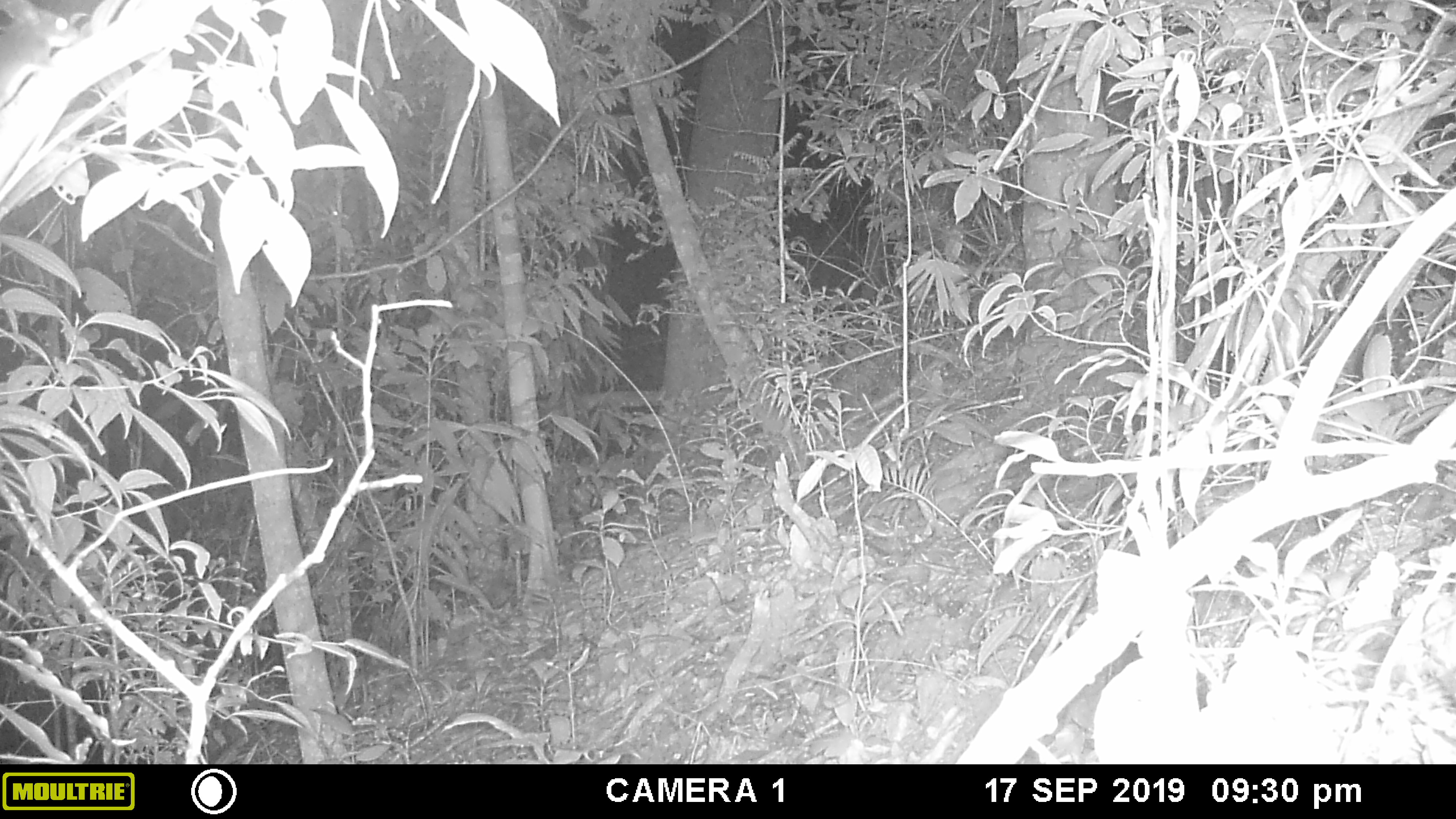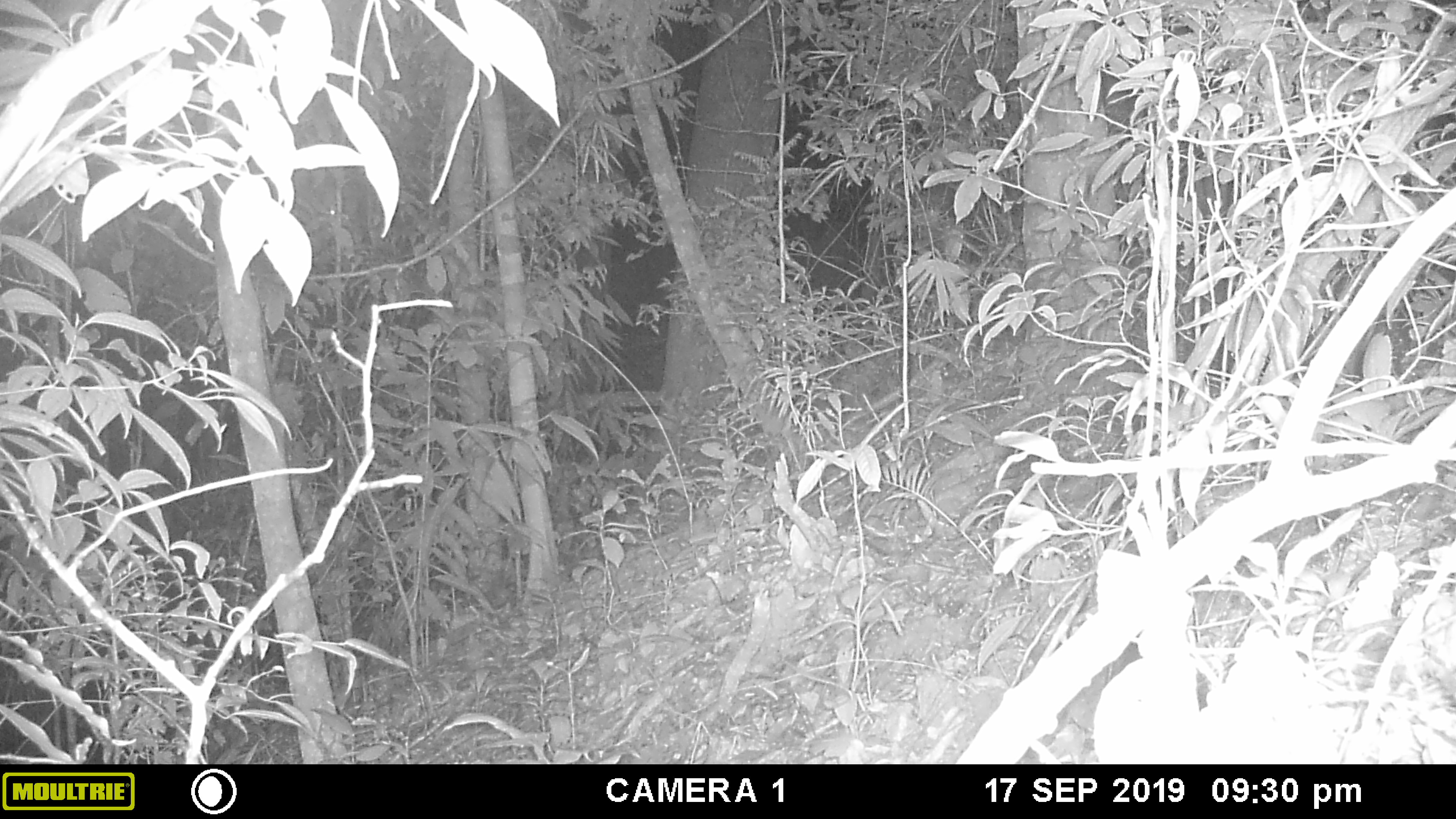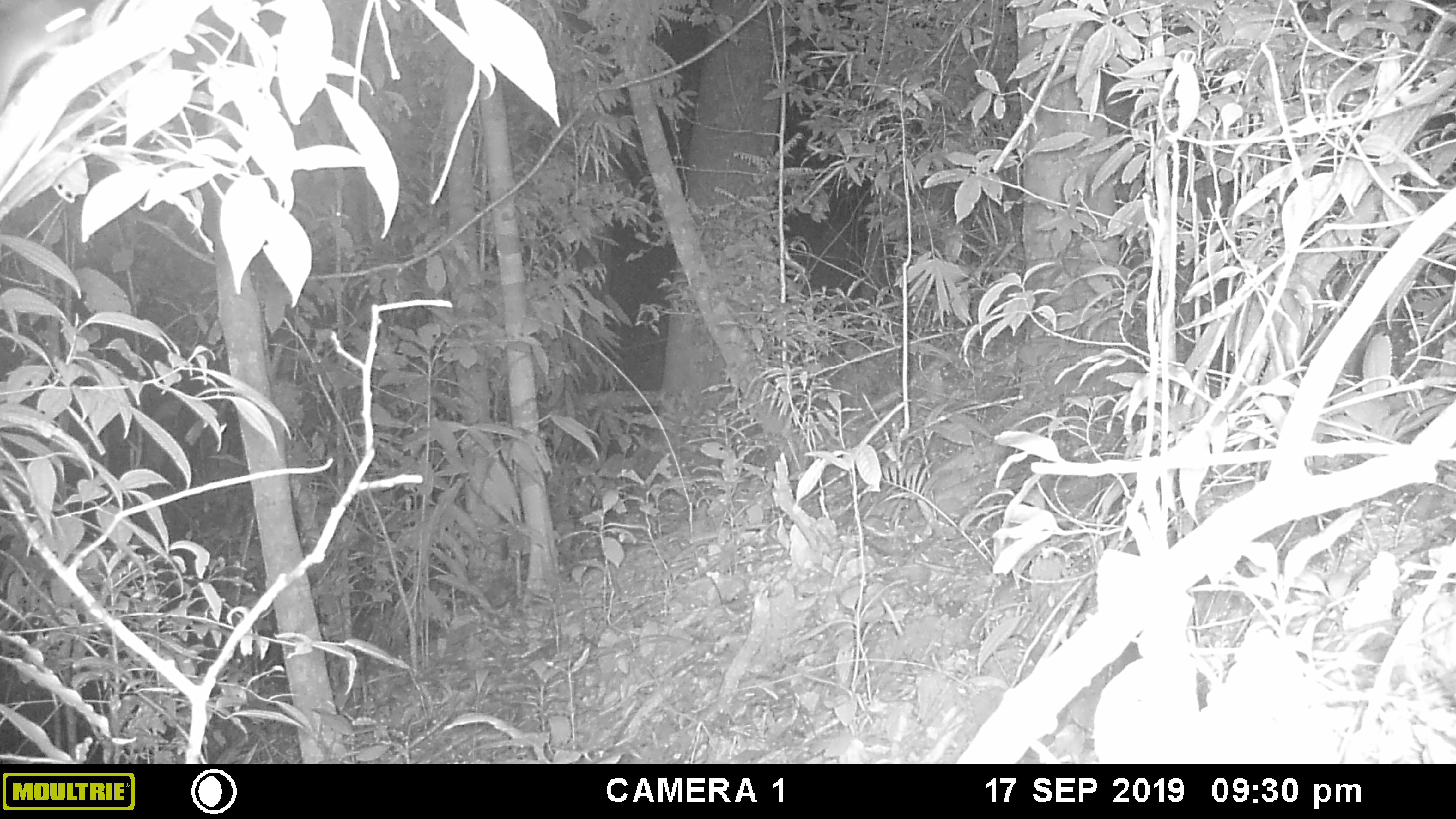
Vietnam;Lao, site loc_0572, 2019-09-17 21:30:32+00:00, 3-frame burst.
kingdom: Animalia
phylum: Chordata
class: Mammalia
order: Rodentia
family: Muridae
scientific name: Muridae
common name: old-world mice and rats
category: unidentified murid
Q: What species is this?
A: Unidentified murid (old-world mice and rats) (Muridae).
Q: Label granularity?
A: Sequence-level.